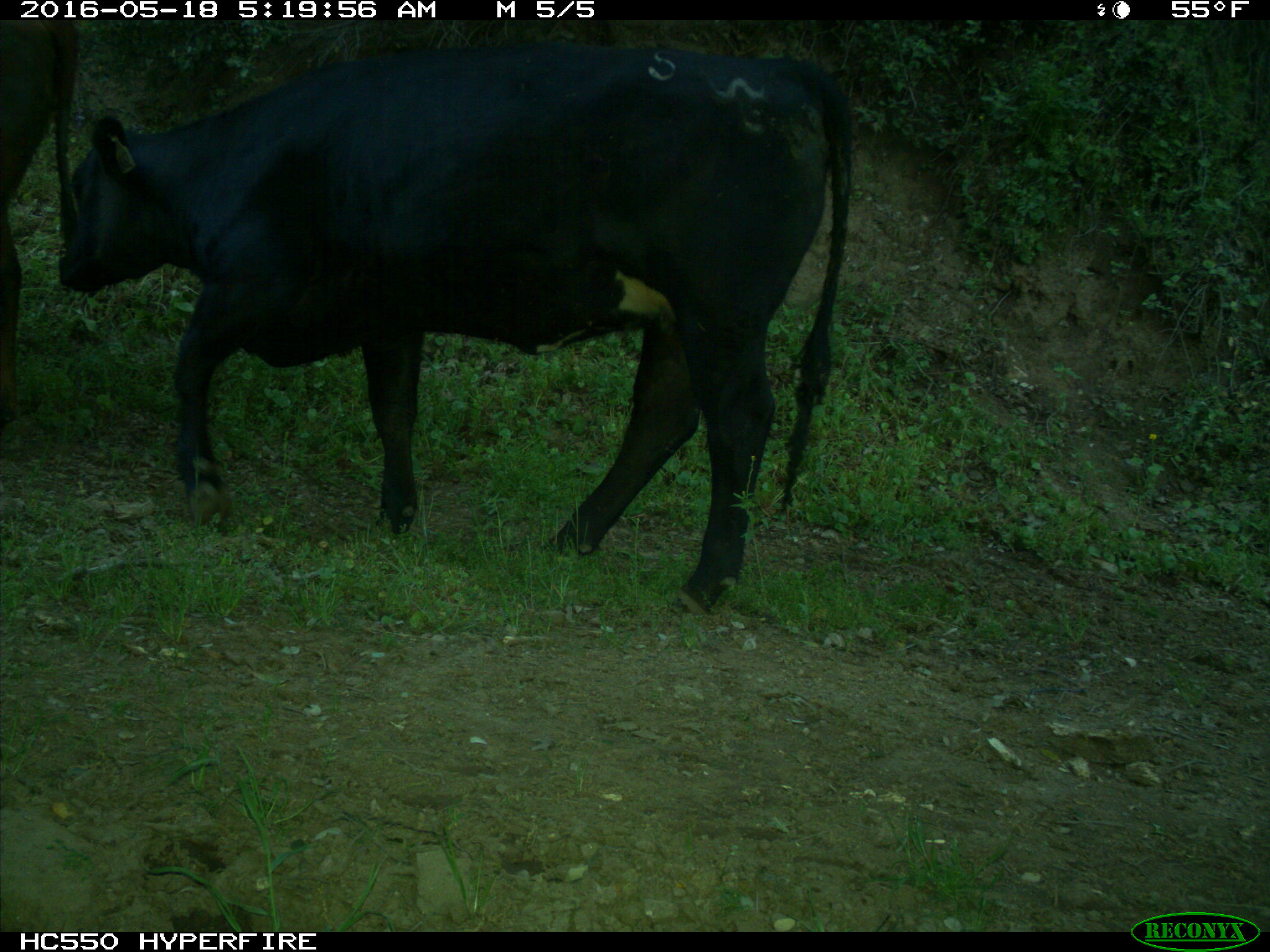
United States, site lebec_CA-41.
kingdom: Animalia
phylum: Chordata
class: Mammalia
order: Artiodactyla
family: Bovidae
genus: Bos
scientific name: Bos taurus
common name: domestic cow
Bos taurus (domestic cow).